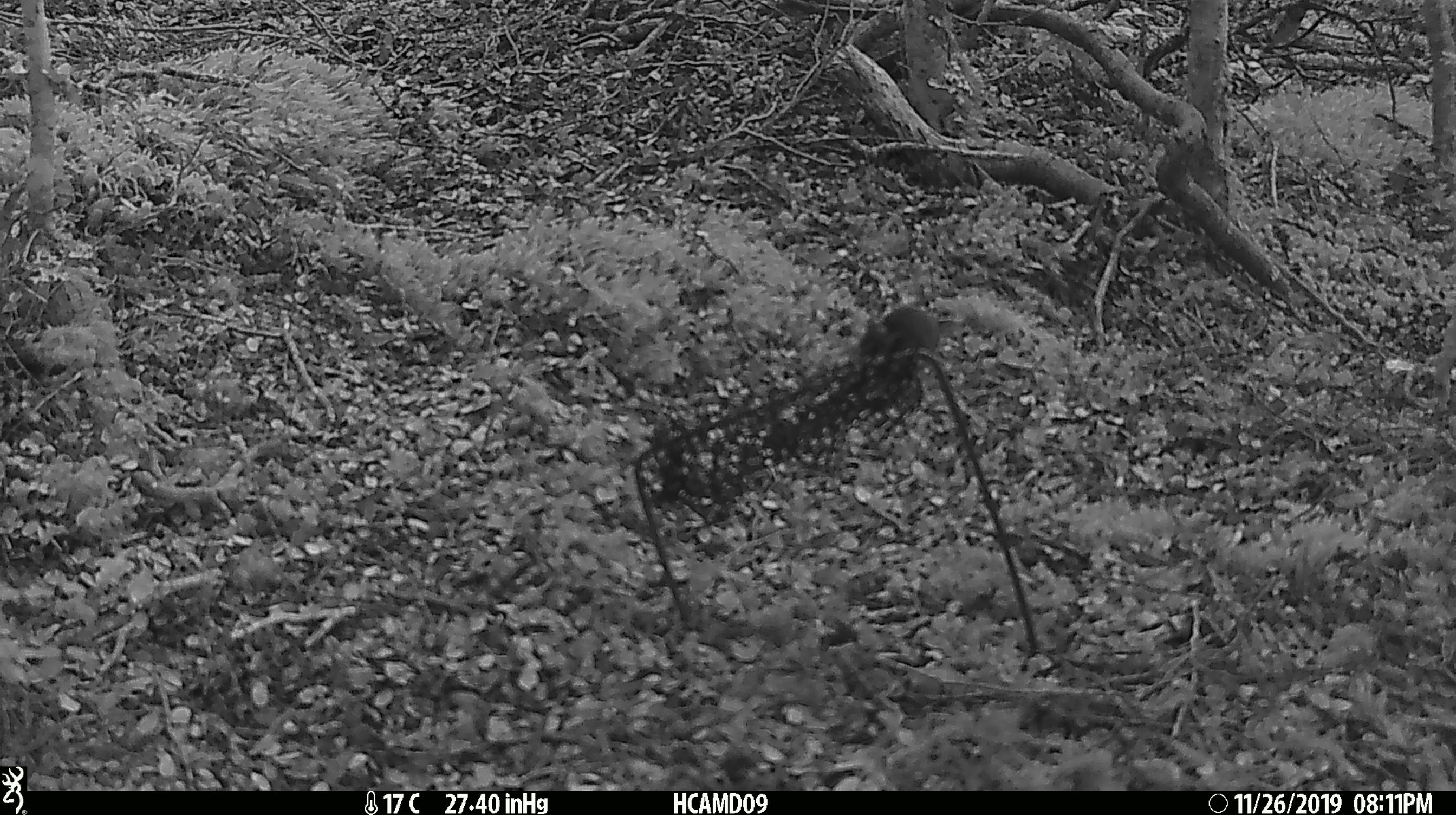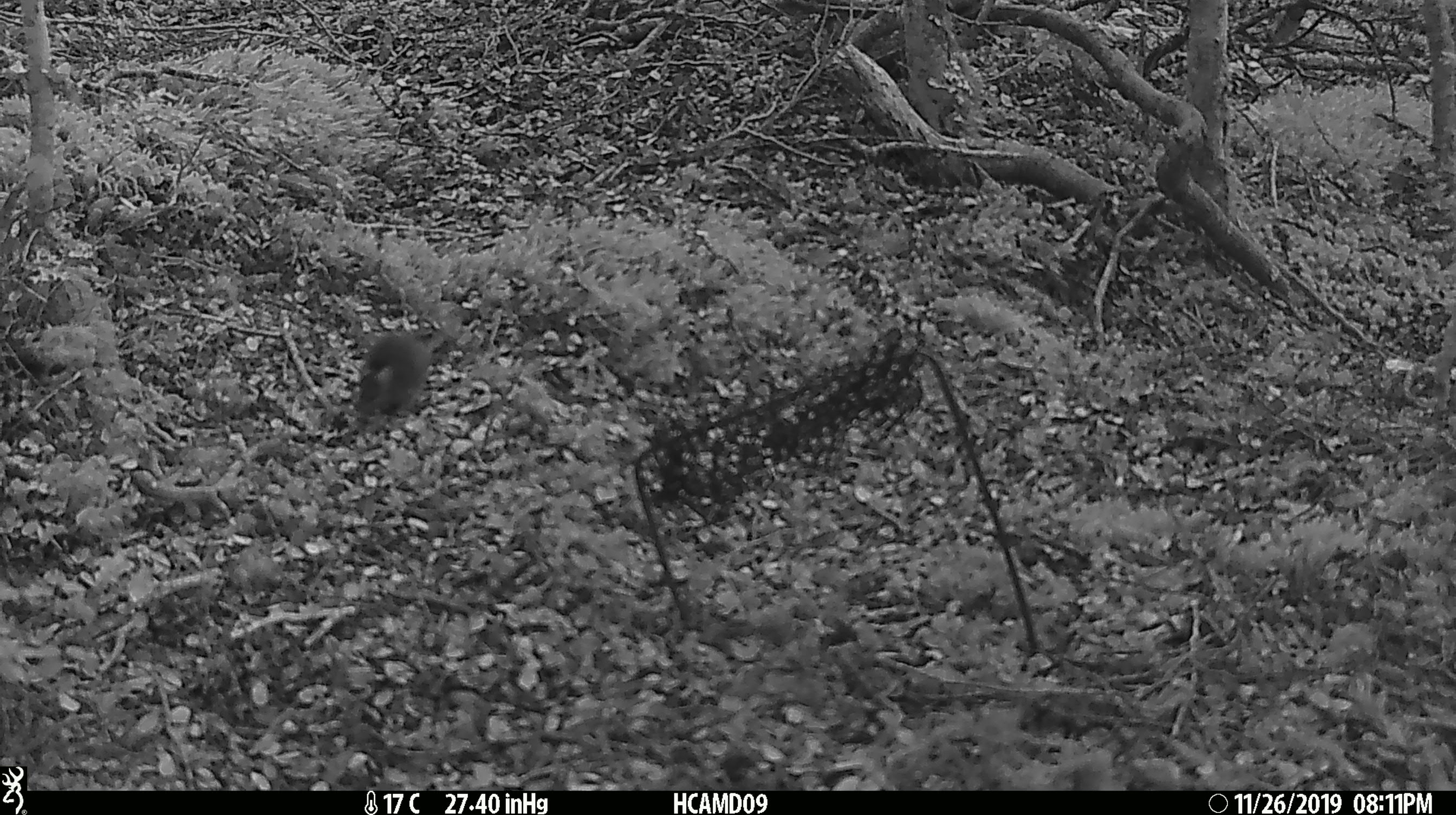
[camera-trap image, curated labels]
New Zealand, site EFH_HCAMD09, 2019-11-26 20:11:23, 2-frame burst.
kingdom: Animalia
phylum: Chordata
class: Mammalia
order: Rodentia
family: Muridae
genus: Mus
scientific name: Mus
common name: mouse